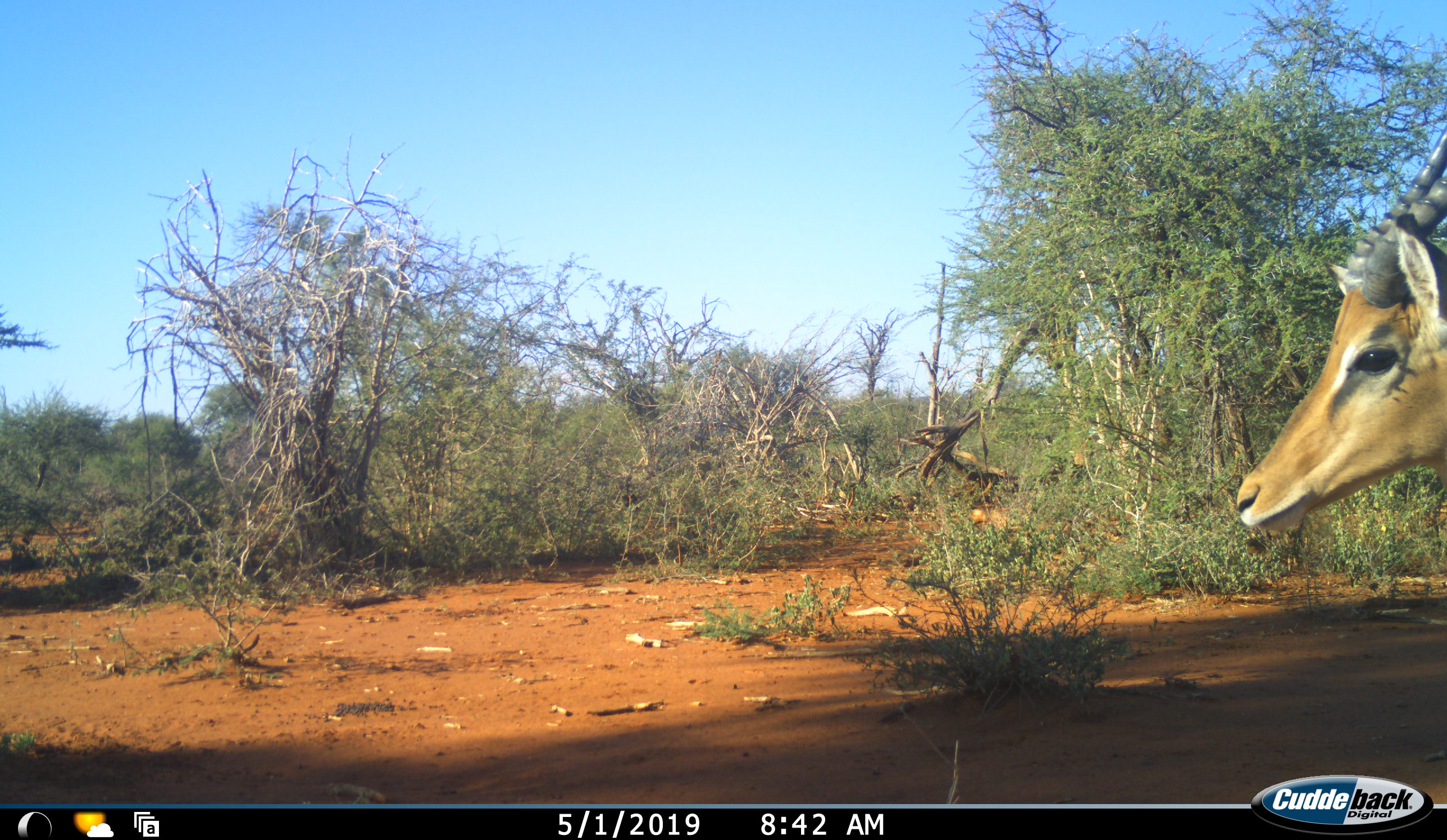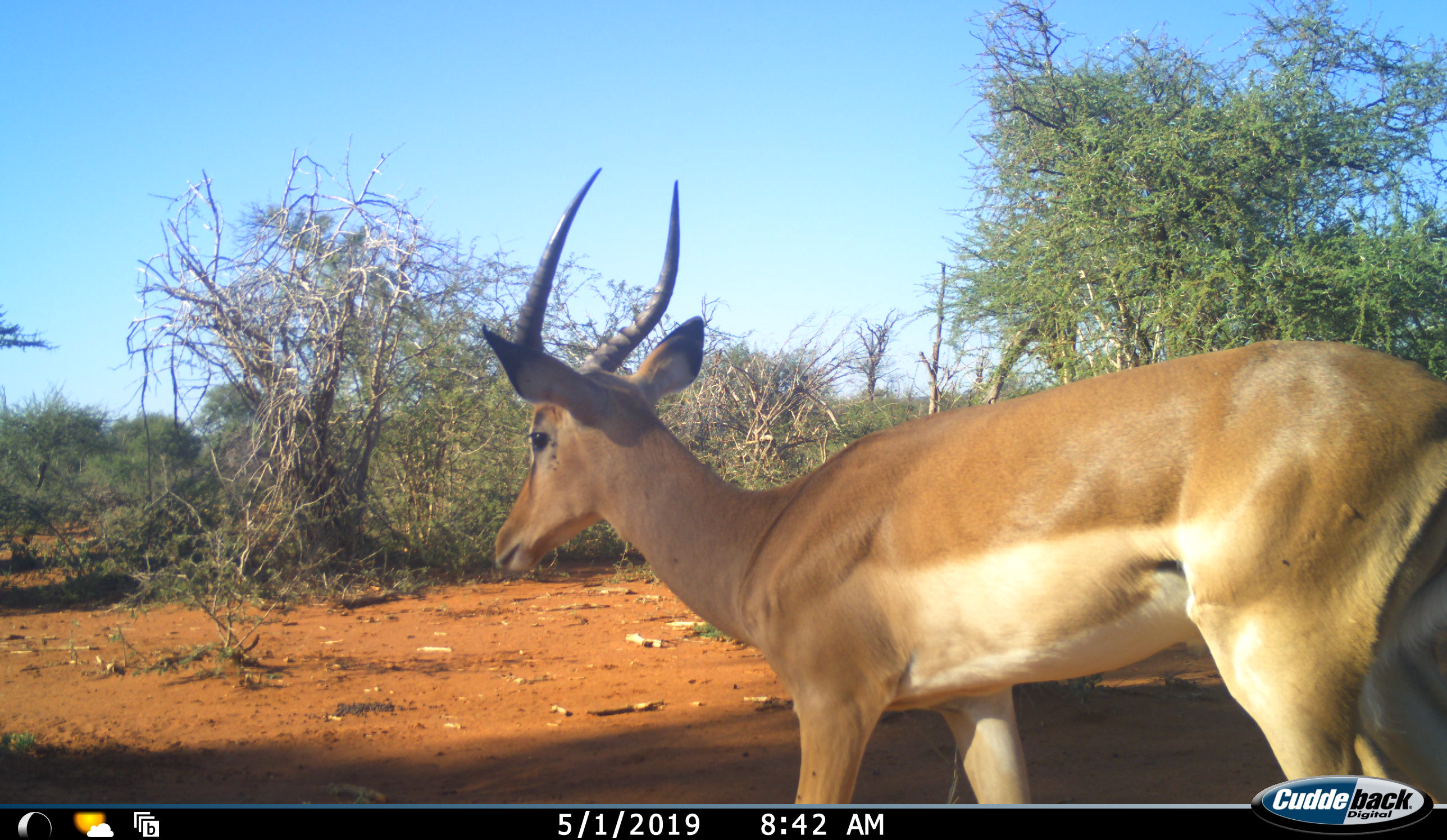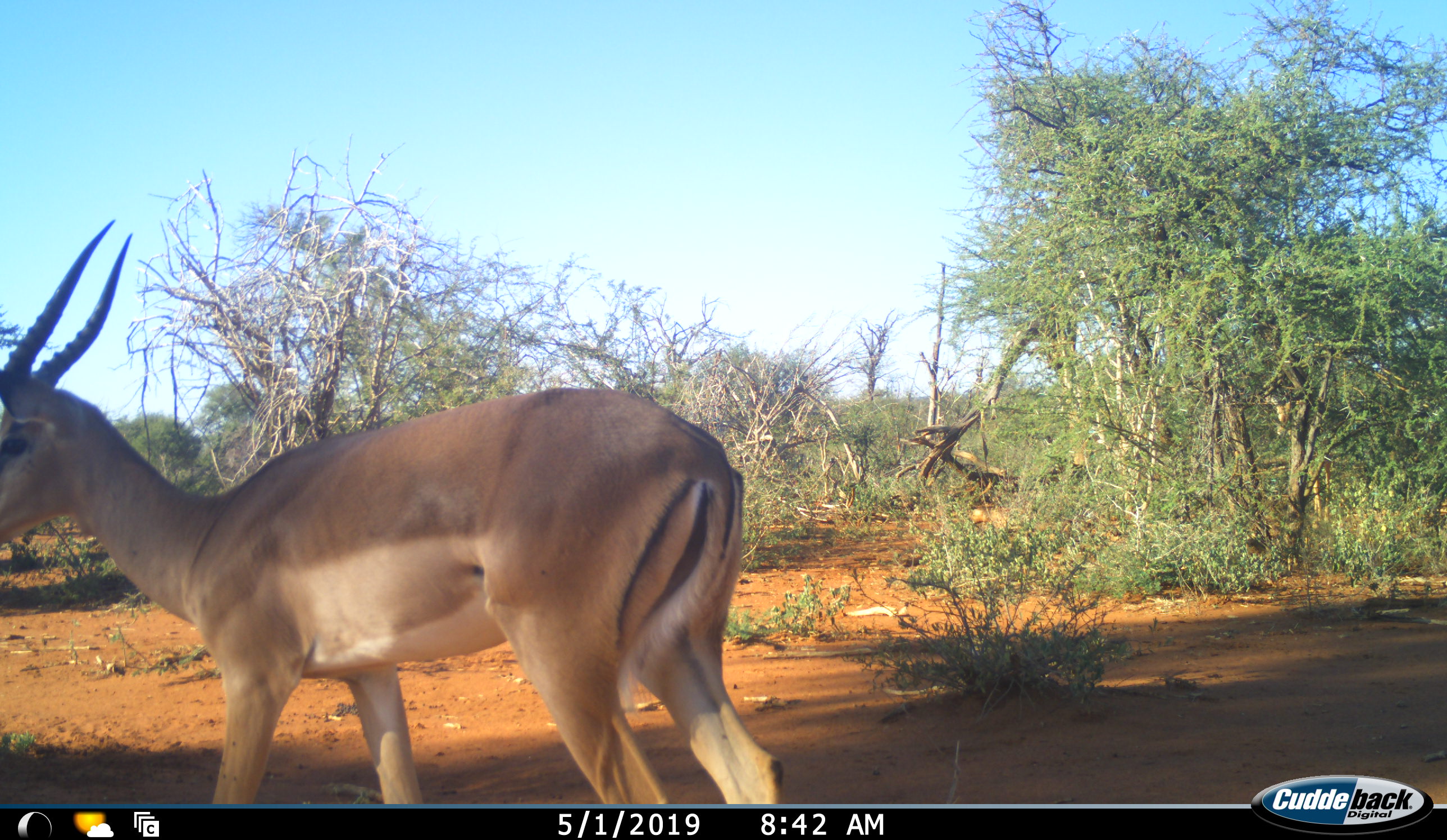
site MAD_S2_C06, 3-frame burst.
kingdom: Animalia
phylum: Chordata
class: Mammalia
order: Artiodactyla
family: Bovidae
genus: Aepyceros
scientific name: Aepyceros melampus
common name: impala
Impala (Aepyceros melampus), count 1. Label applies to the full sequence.